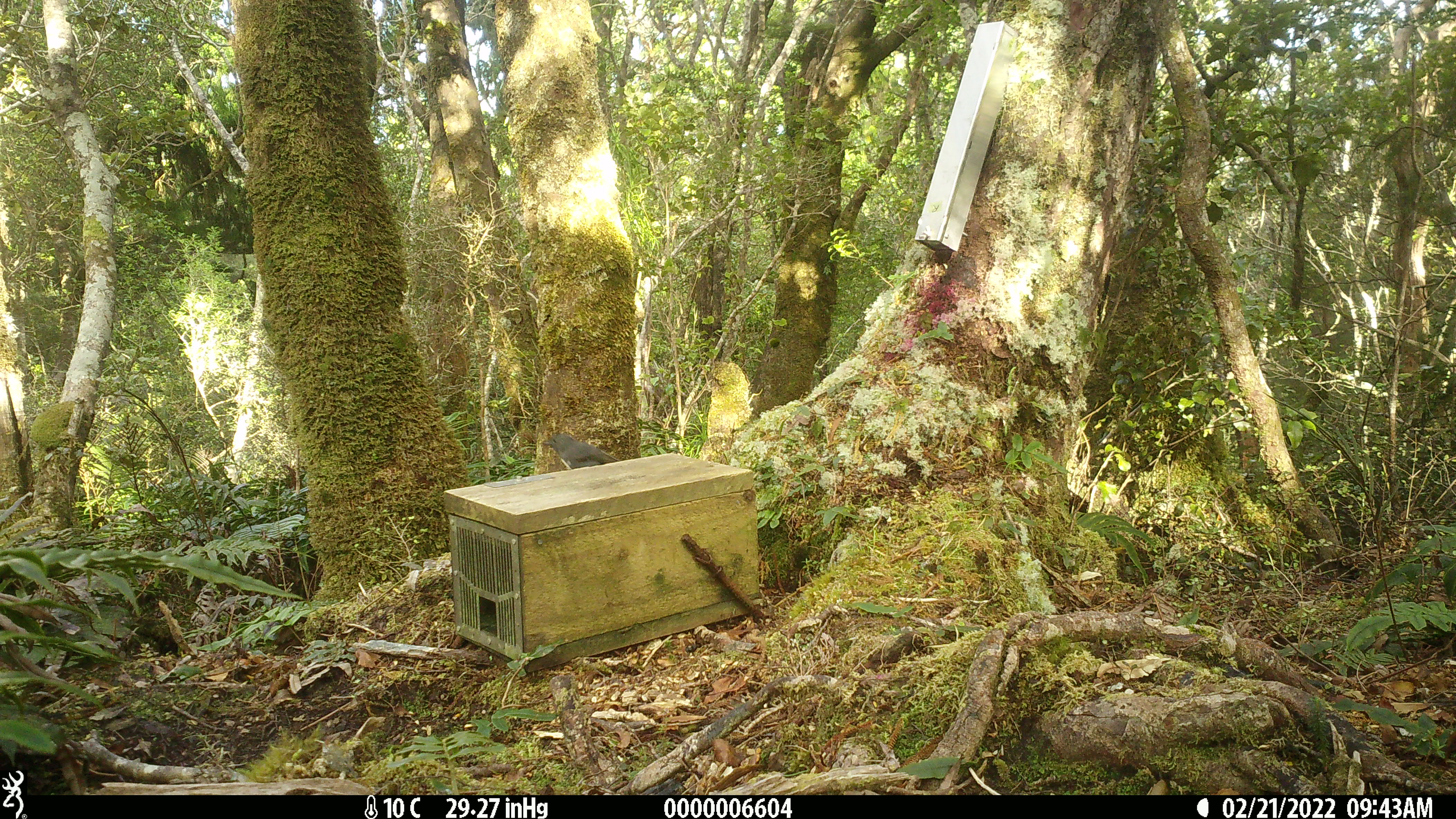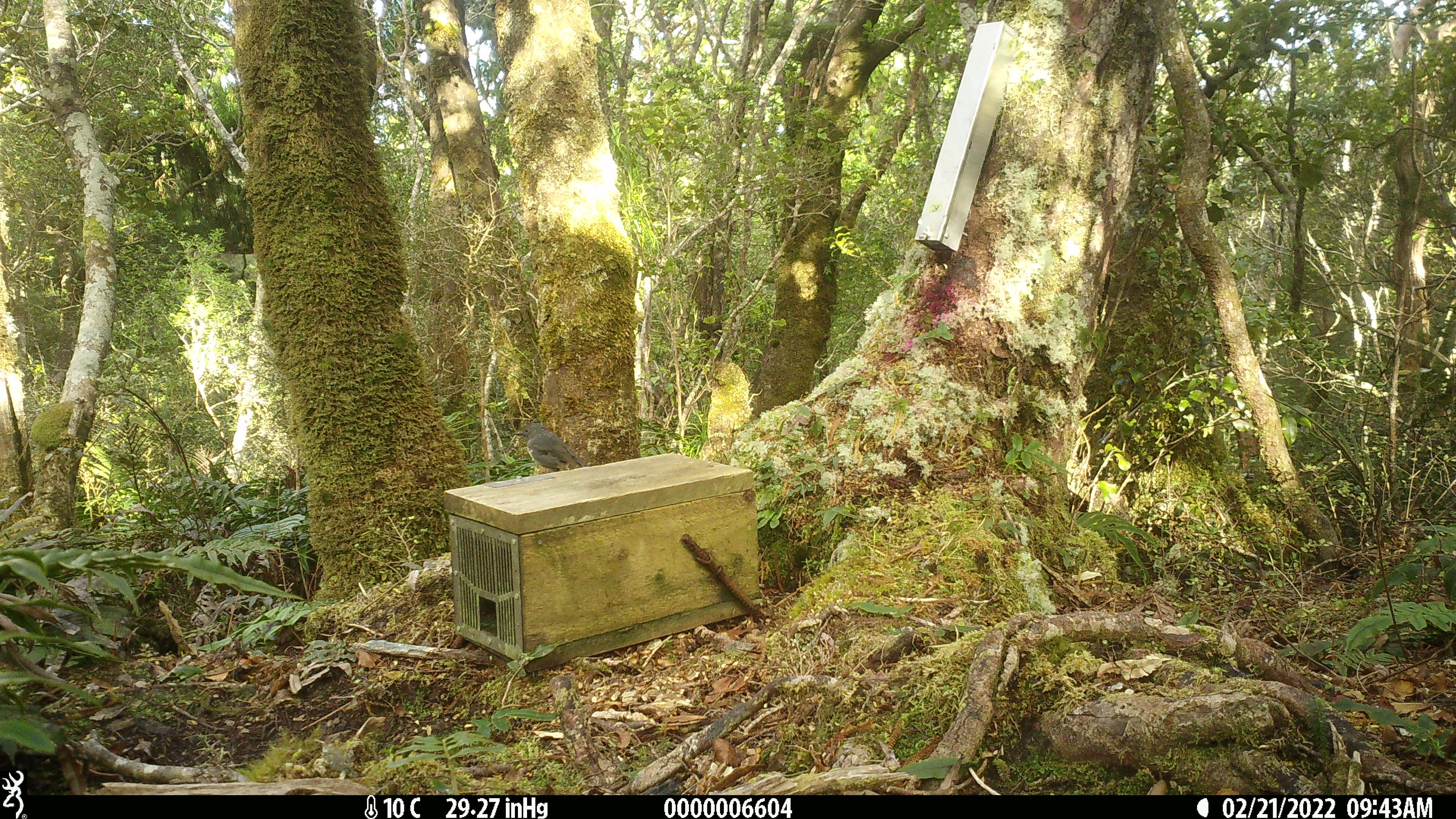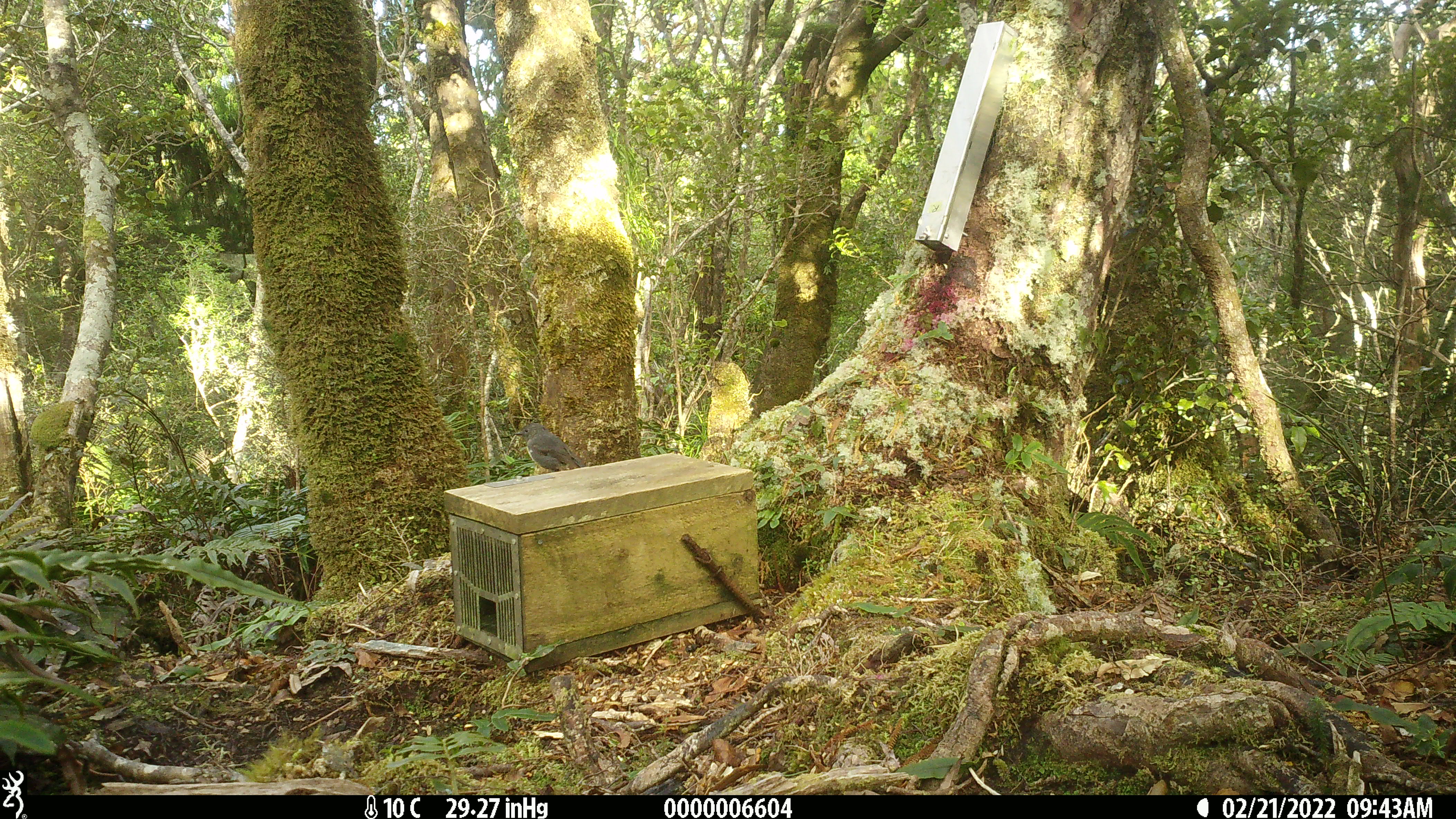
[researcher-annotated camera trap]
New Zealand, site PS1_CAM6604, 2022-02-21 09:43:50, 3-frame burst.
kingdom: Animalia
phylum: Chordata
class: Aves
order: Passeriformes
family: Petroicidae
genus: Petroica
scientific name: Petroica australis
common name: new zealand robin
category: robin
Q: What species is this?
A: Robin (new zealand robin) (Petroica australis).